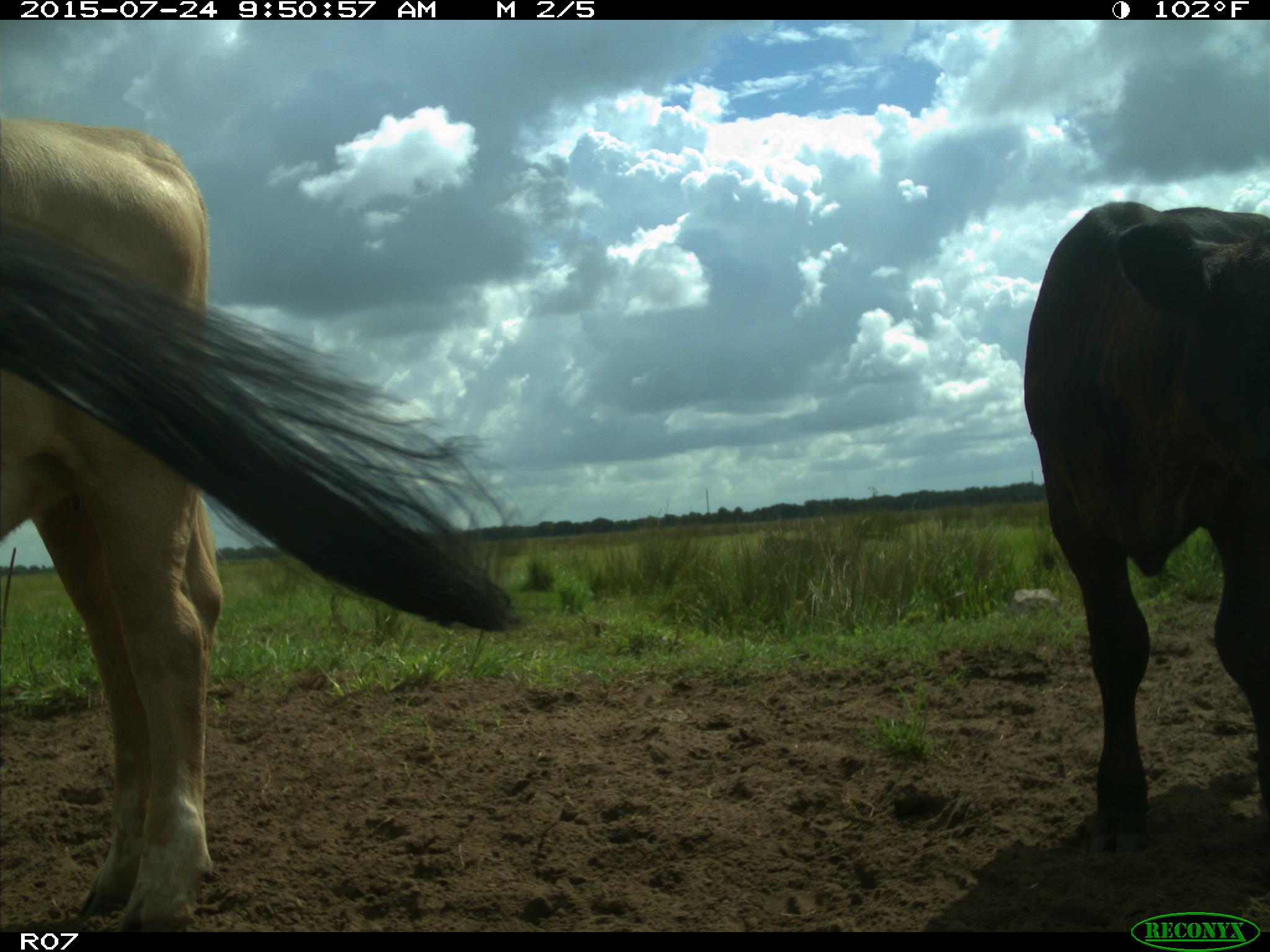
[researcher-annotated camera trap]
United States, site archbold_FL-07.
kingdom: Animalia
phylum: Chordata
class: Mammalia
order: Artiodactyla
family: Bovidae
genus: Bos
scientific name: Bos taurus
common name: domestic cow